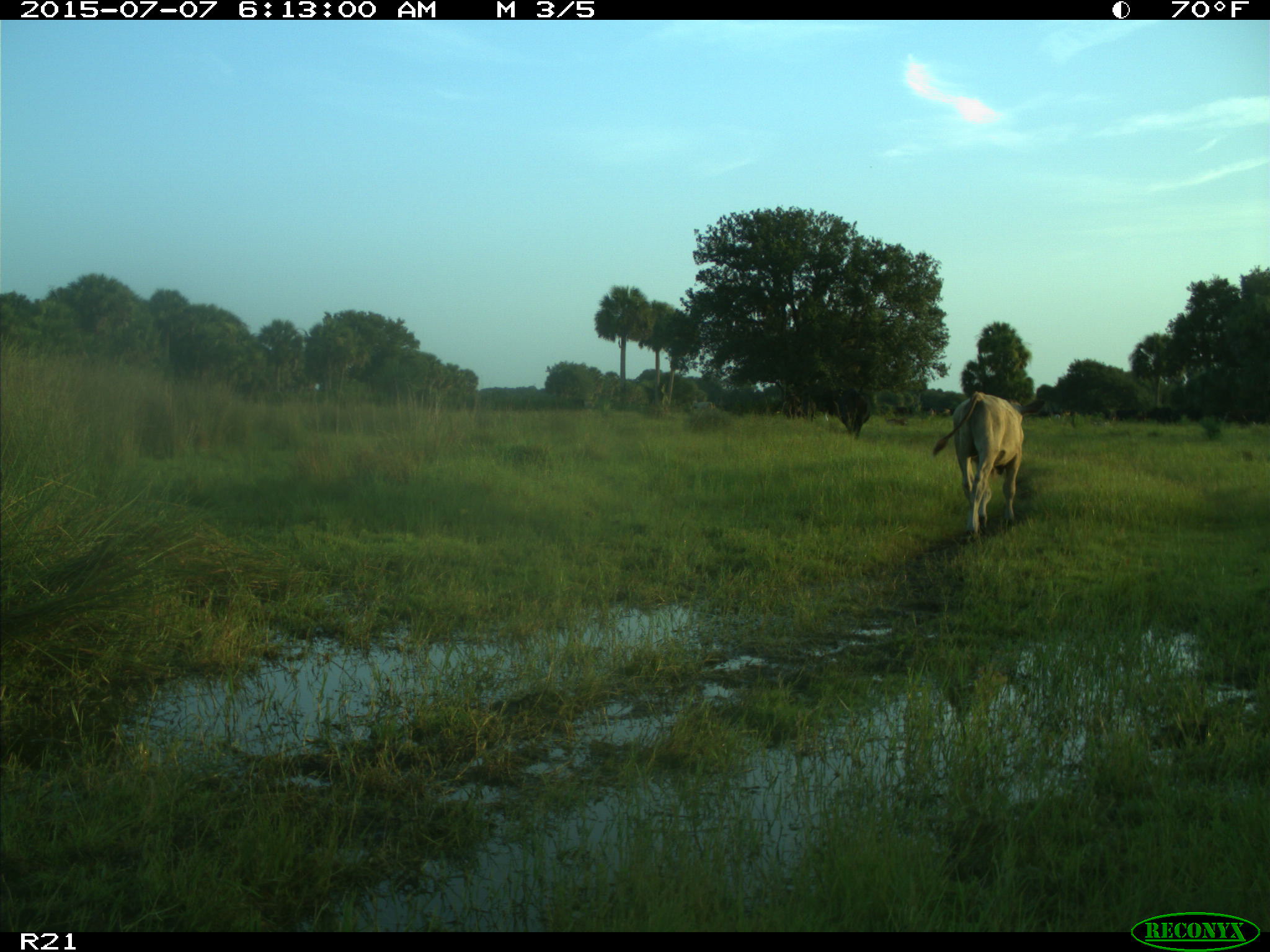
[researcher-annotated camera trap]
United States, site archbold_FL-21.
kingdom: Animalia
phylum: Chordata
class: Mammalia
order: Artiodactyla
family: Bovidae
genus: Bos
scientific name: Bos taurus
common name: domestic cow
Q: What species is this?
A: Bos taurus (domestic cow).